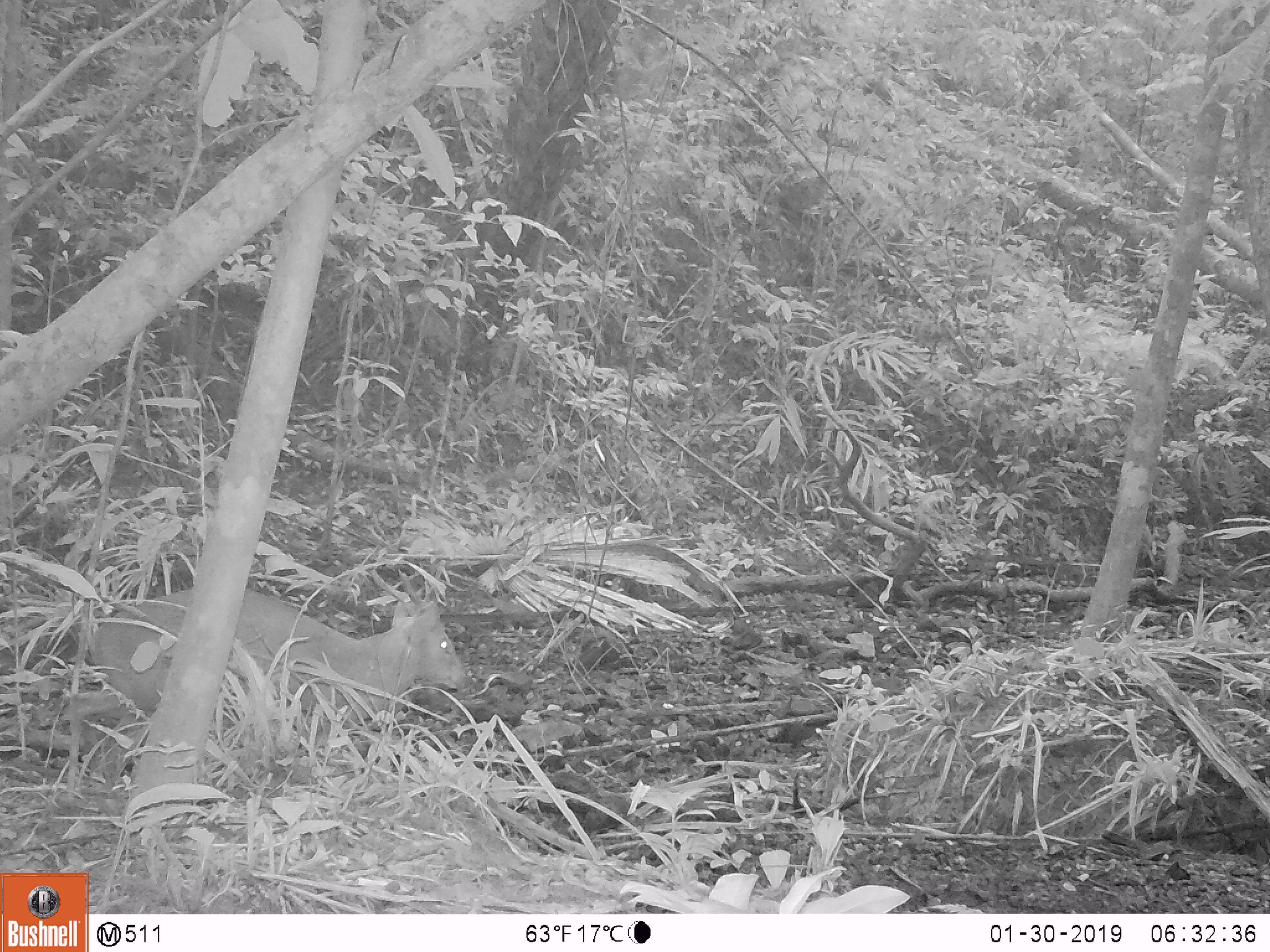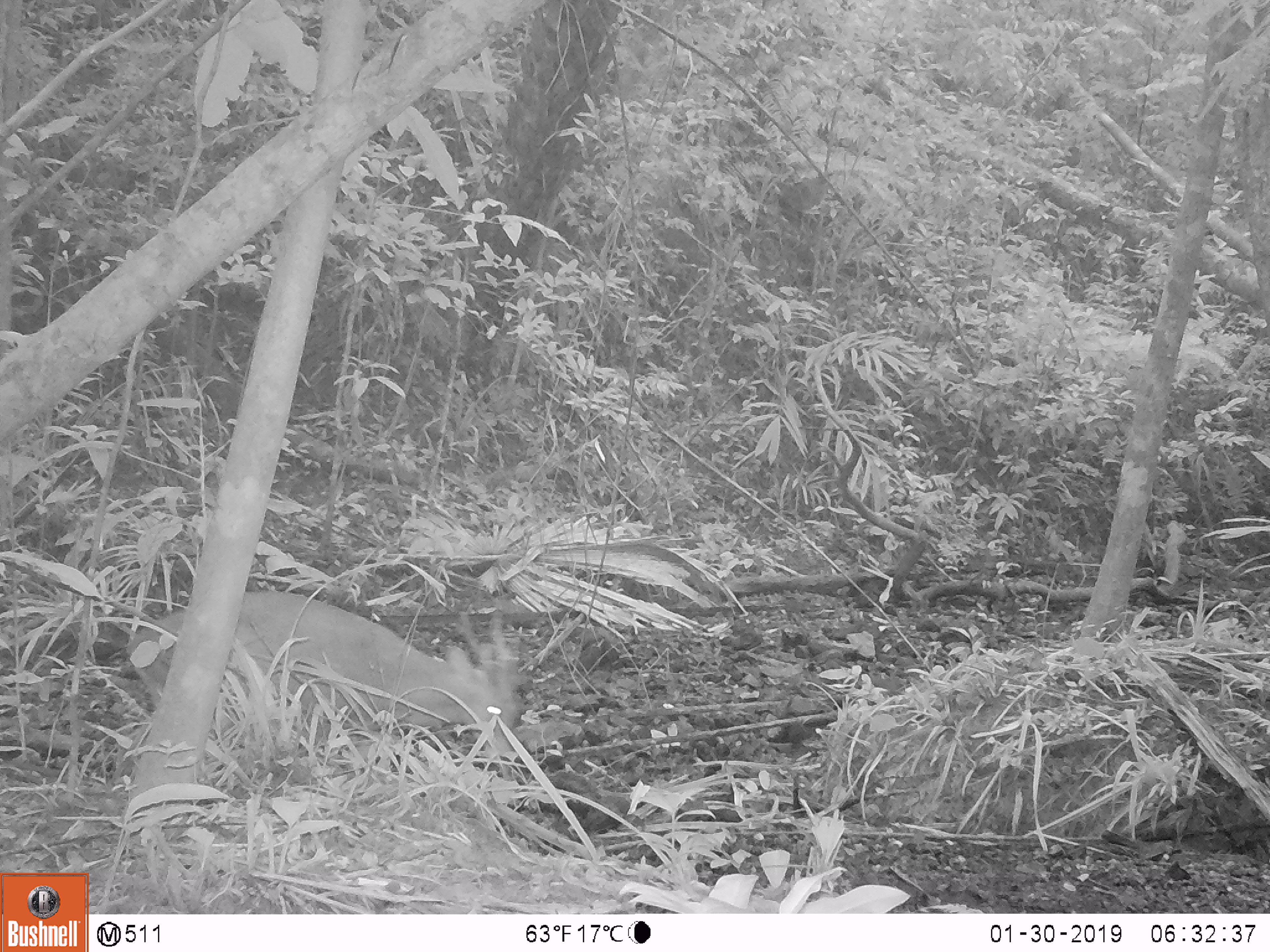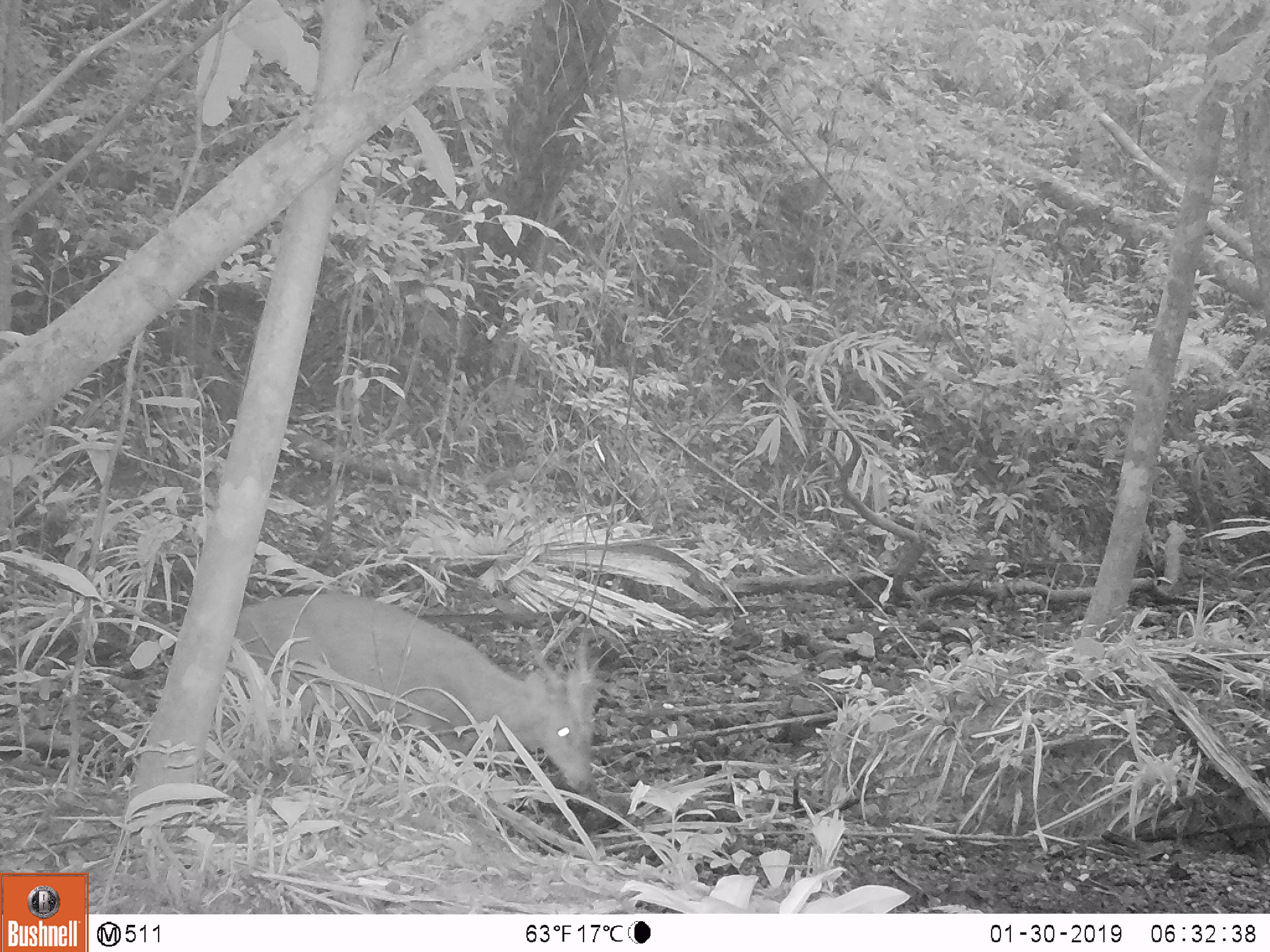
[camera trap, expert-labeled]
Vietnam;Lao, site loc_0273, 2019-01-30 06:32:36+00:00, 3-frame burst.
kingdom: Animalia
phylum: Chordata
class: Mammalia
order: Artiodactyla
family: Cervidae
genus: Muntiacus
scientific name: Muntiacus vuquangensis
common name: large-antlered muntjac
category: large antlered muntjac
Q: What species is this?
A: Large antlered muntjac (large-antlered muntjac) (Muntiacus vuquangensis).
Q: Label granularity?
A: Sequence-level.